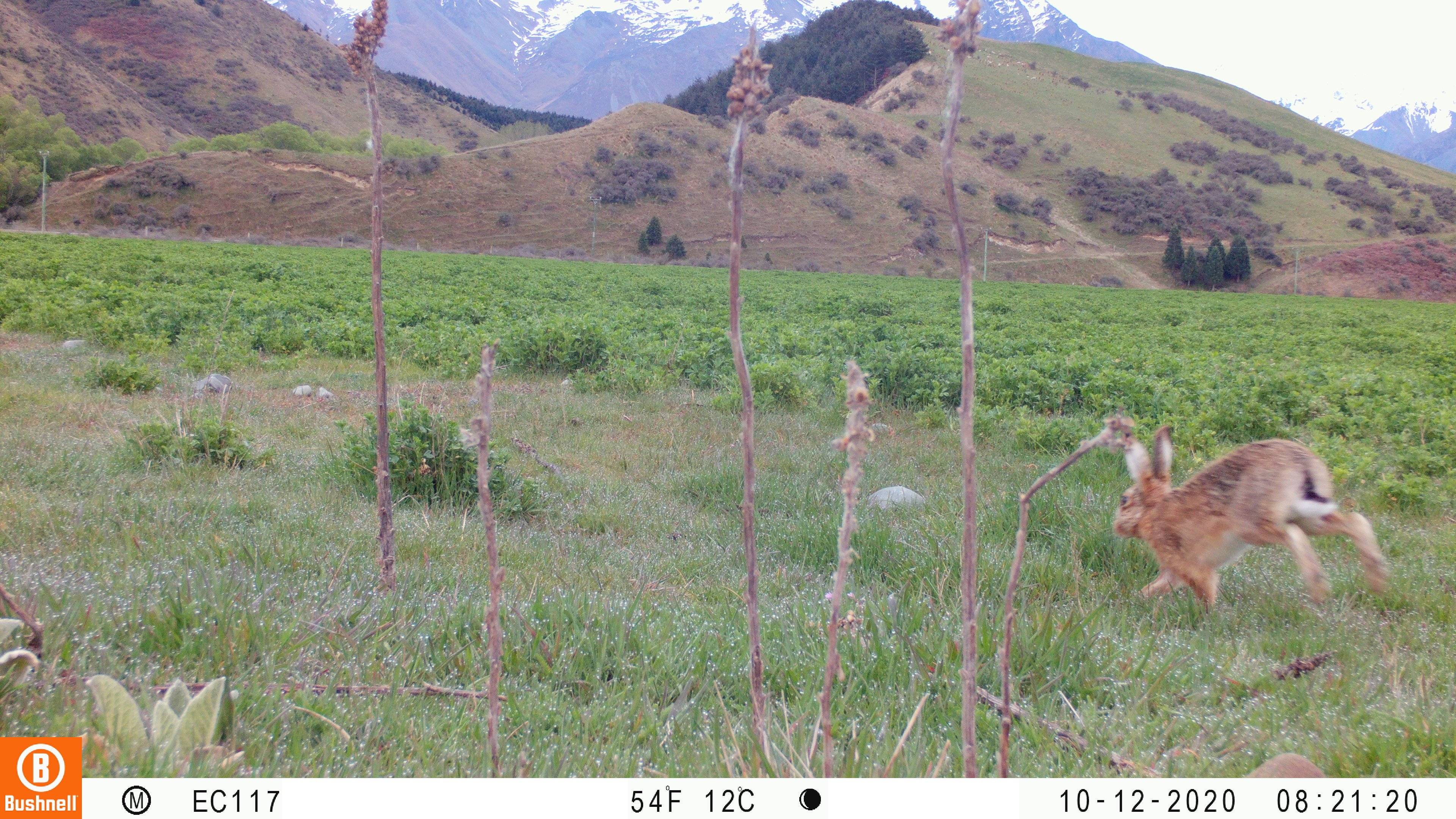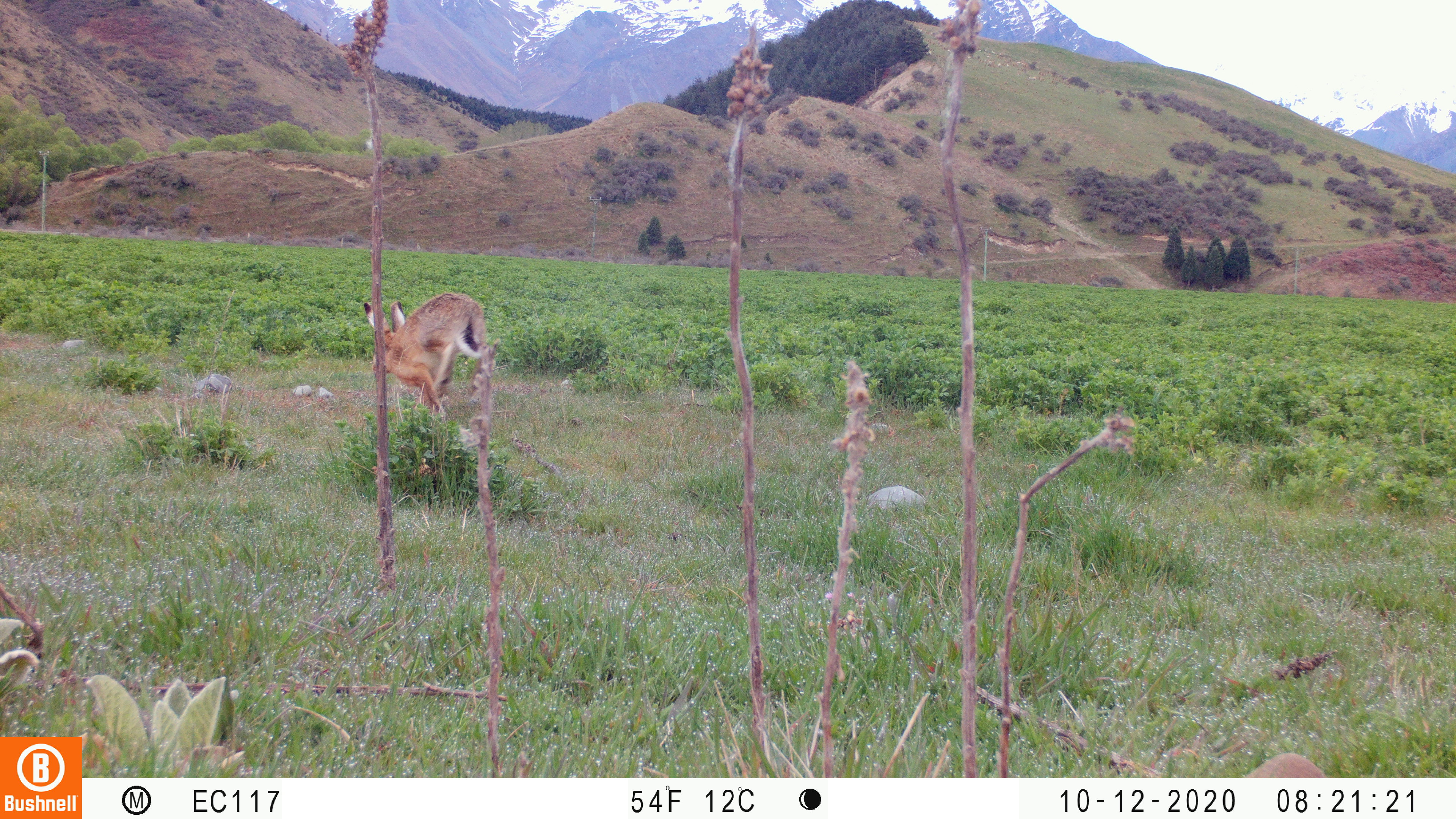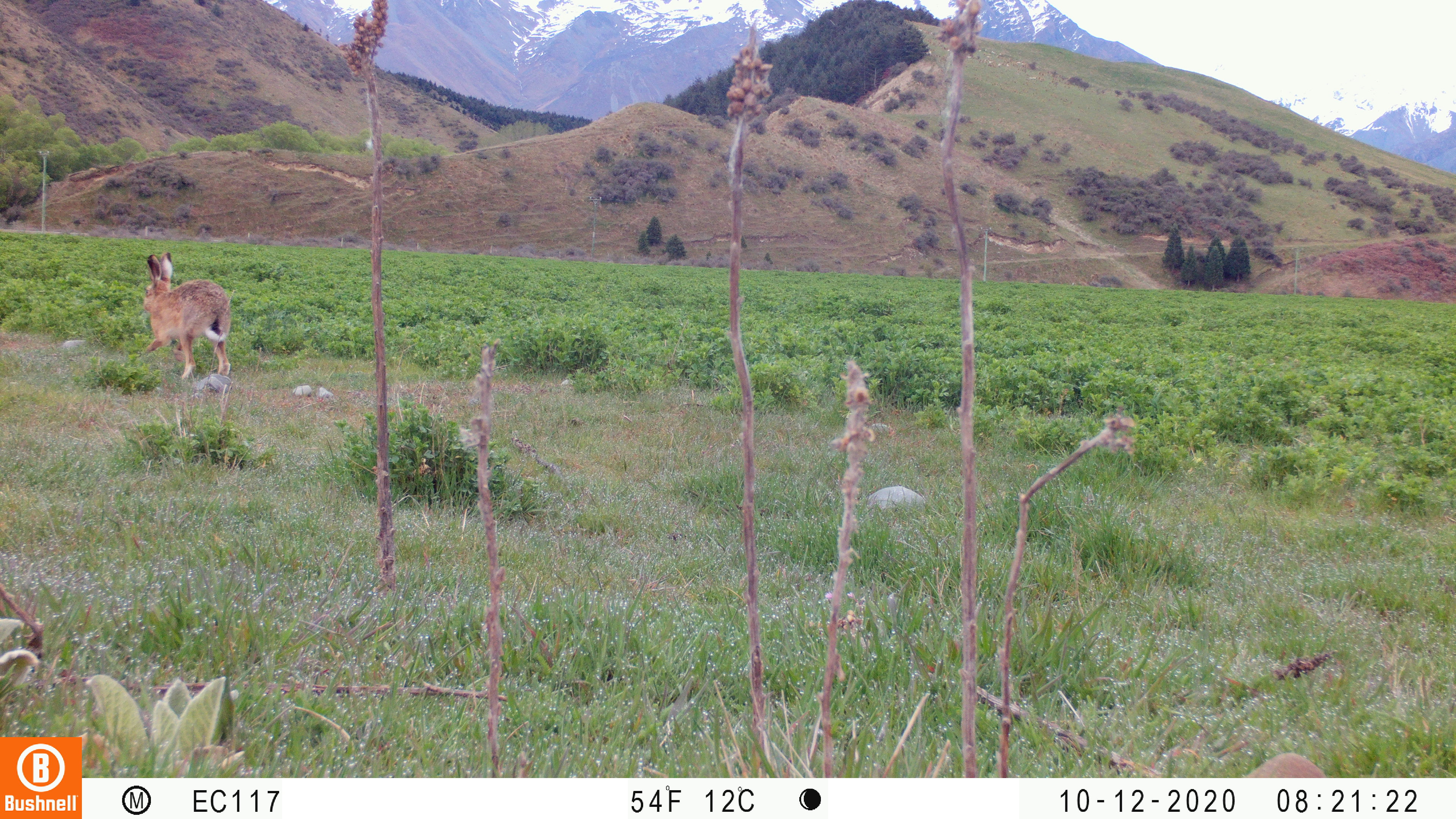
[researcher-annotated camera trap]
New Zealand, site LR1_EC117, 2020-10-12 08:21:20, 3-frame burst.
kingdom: Animalia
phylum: Chordata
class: Mammalia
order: Lagomorpha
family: Leporidae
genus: Lepus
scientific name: Lepus europaeus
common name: brown hare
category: hare